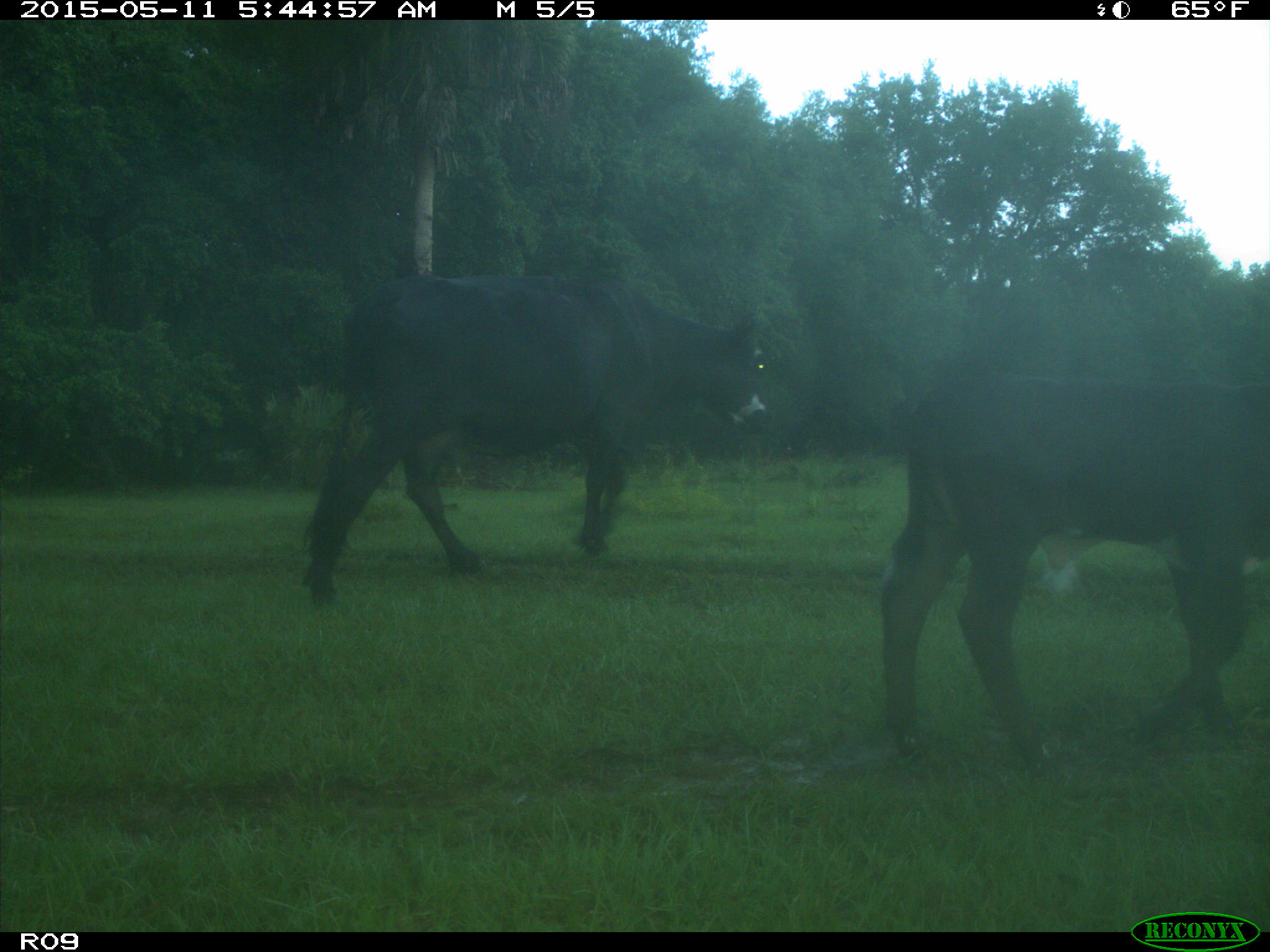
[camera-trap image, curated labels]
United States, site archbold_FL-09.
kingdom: Animalia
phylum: Chordata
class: Mammalia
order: Artiodactyla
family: Bovidae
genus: Bos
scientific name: Bos taurus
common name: domestic cow